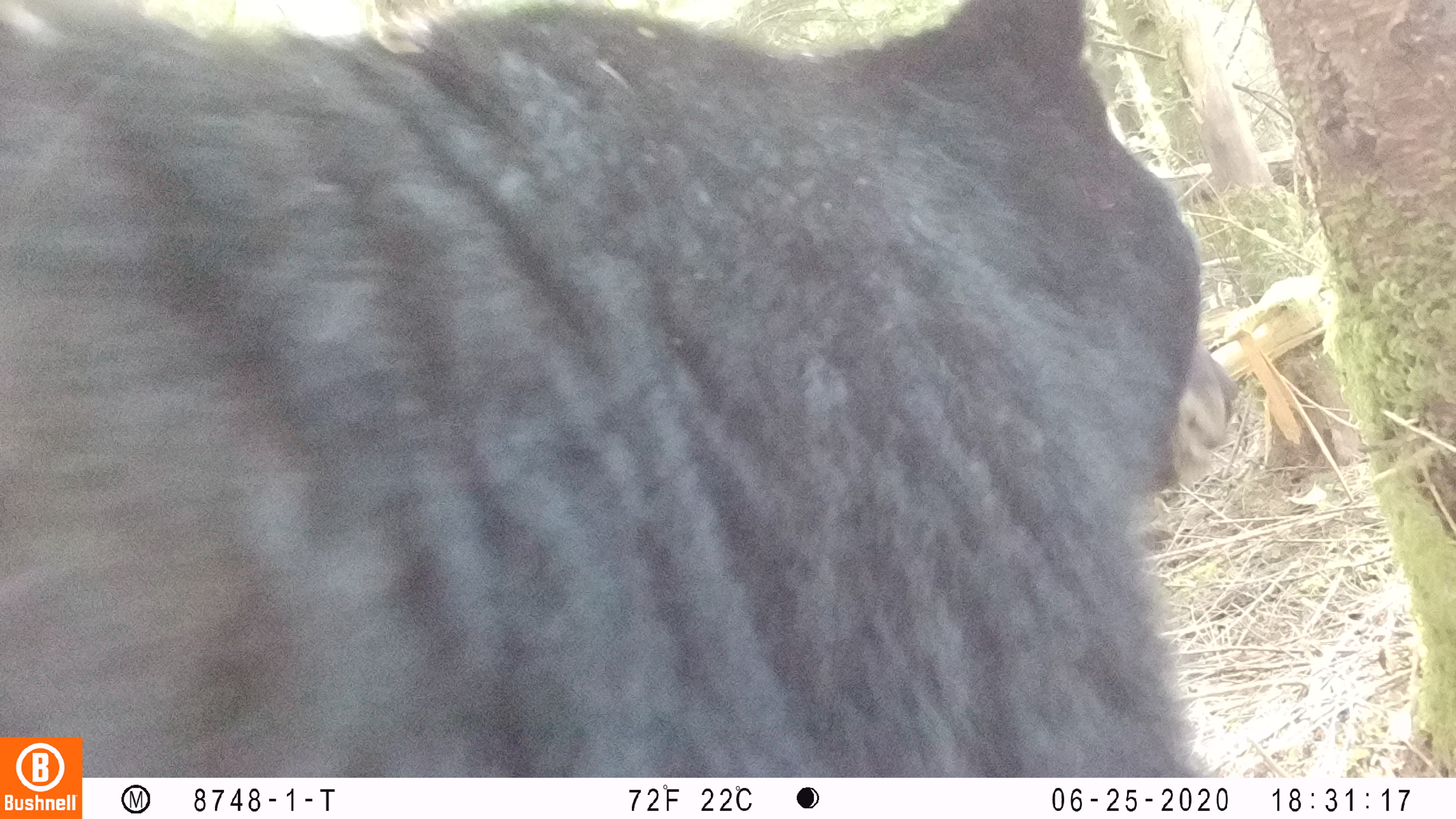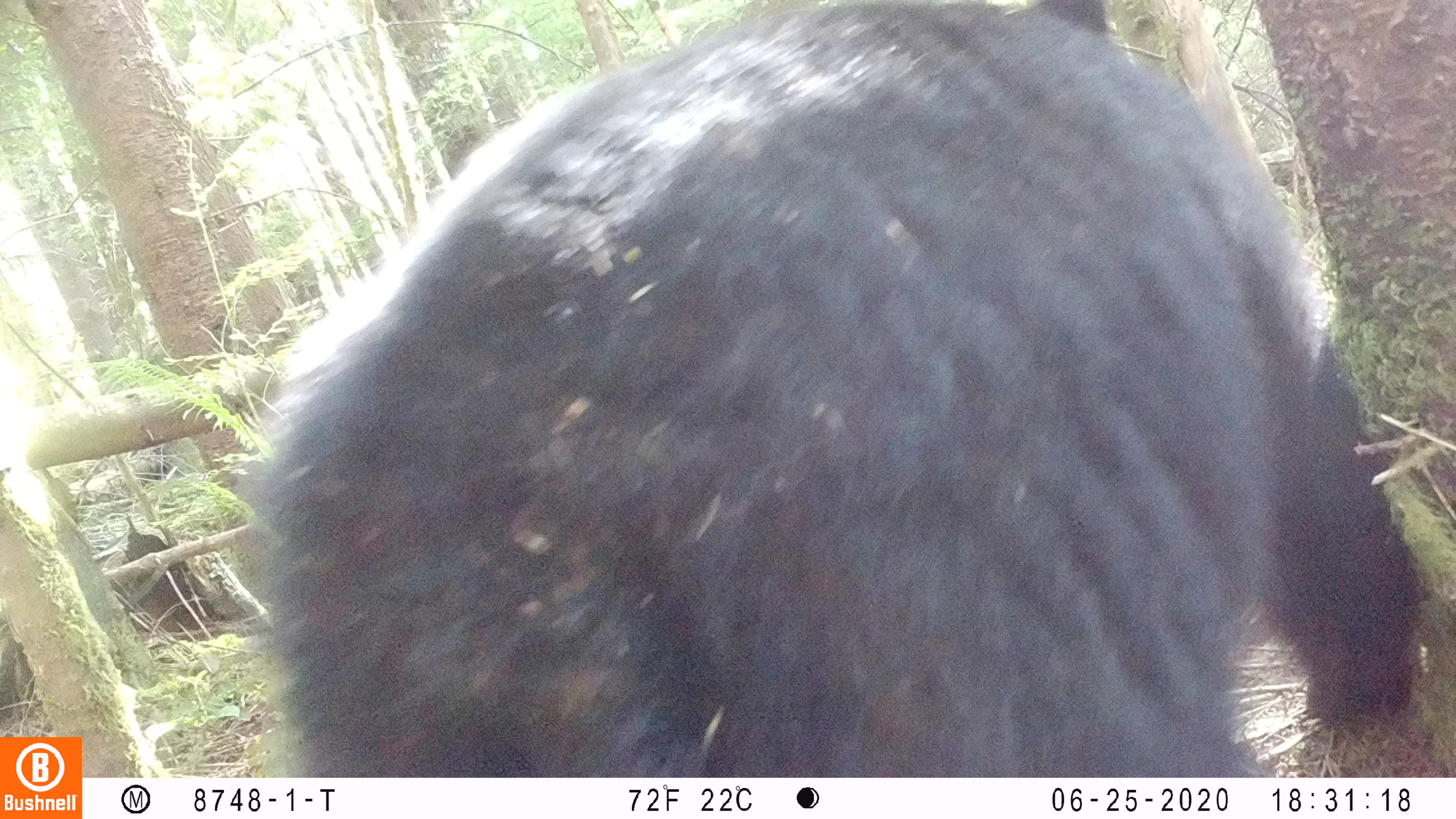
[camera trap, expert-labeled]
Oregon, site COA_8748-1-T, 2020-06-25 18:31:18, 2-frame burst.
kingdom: Animalia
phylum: Chordata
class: Mammalia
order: Carnivora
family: Ursidae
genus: Ursus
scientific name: Ursus americanus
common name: american black bear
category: black bear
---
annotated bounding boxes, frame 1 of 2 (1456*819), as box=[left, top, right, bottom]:
black bear: box=[88, 0, 1201, 771]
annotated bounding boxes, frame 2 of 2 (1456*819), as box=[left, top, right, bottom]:
black bear: box=[256, 0, 1422, 774]